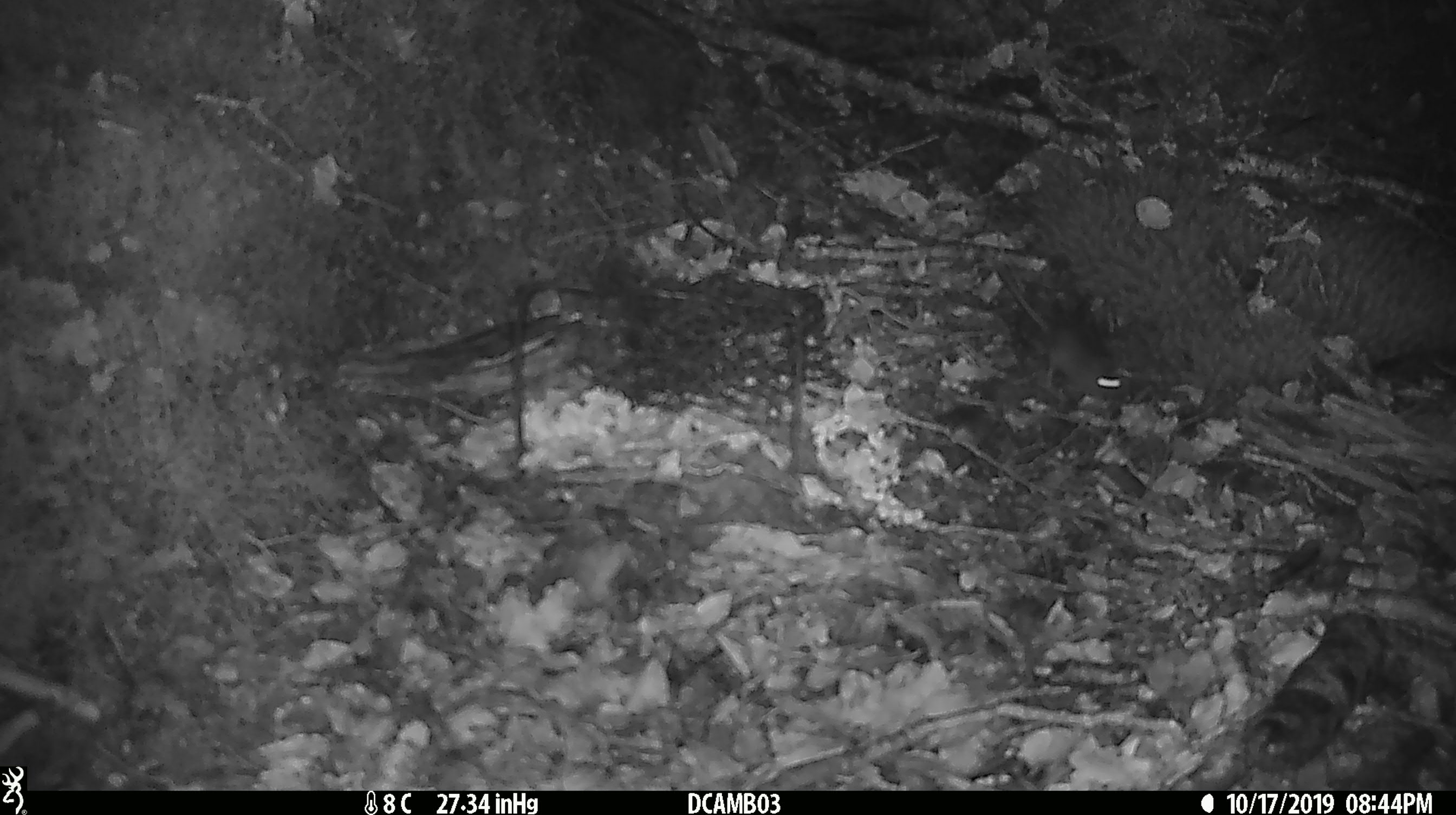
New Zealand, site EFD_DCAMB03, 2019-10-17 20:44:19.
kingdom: Animalia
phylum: Chordata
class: Mammalia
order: Rodentia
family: Muridae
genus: Mus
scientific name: Mus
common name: mouse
Mouse (Mus).